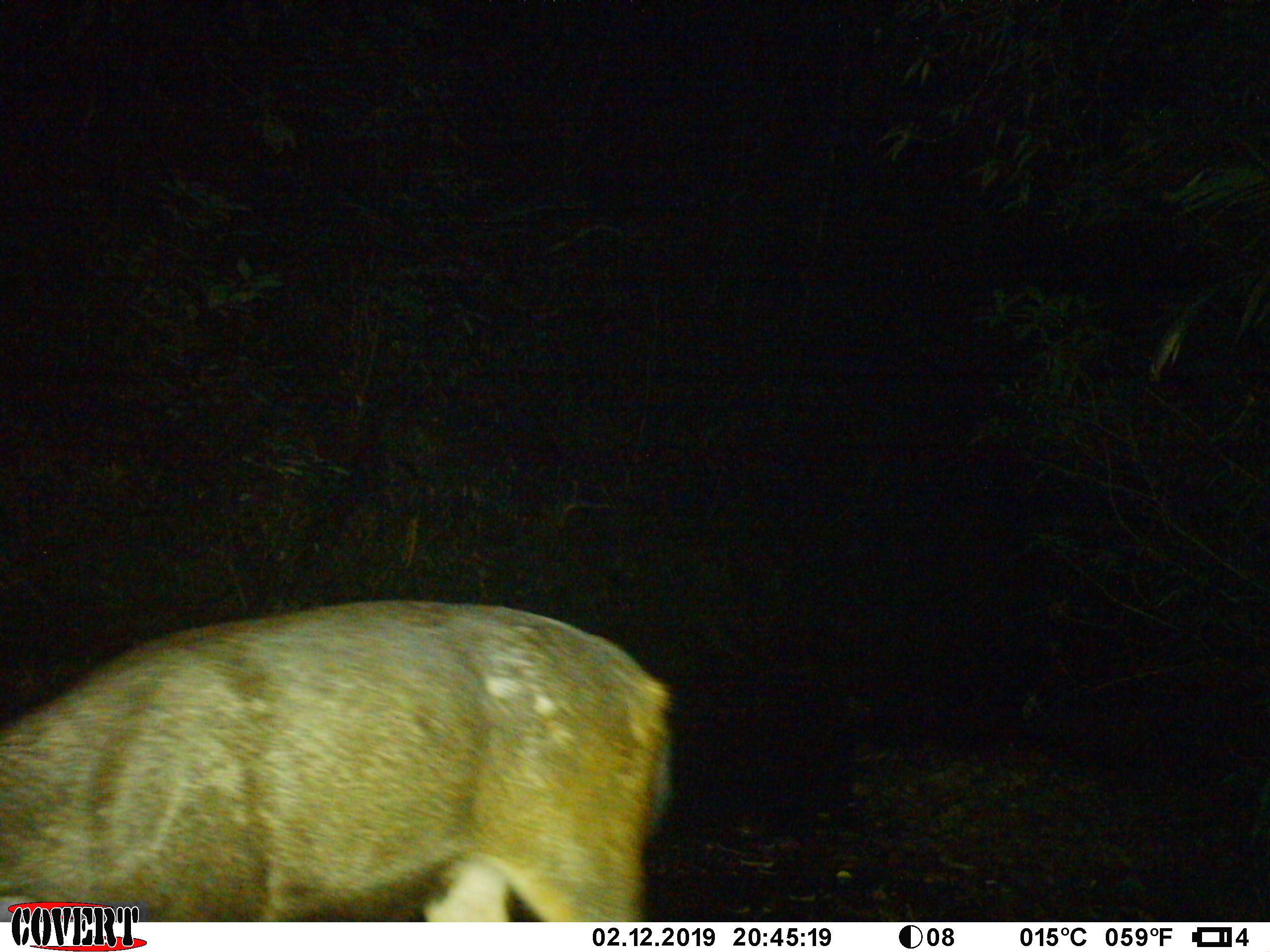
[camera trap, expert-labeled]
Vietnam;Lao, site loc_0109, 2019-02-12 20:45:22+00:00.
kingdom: Animalia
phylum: Chordata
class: Mammalia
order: Artiodactyla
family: Cervidae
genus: Rusa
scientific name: Rusa unicolor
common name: sambar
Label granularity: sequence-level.